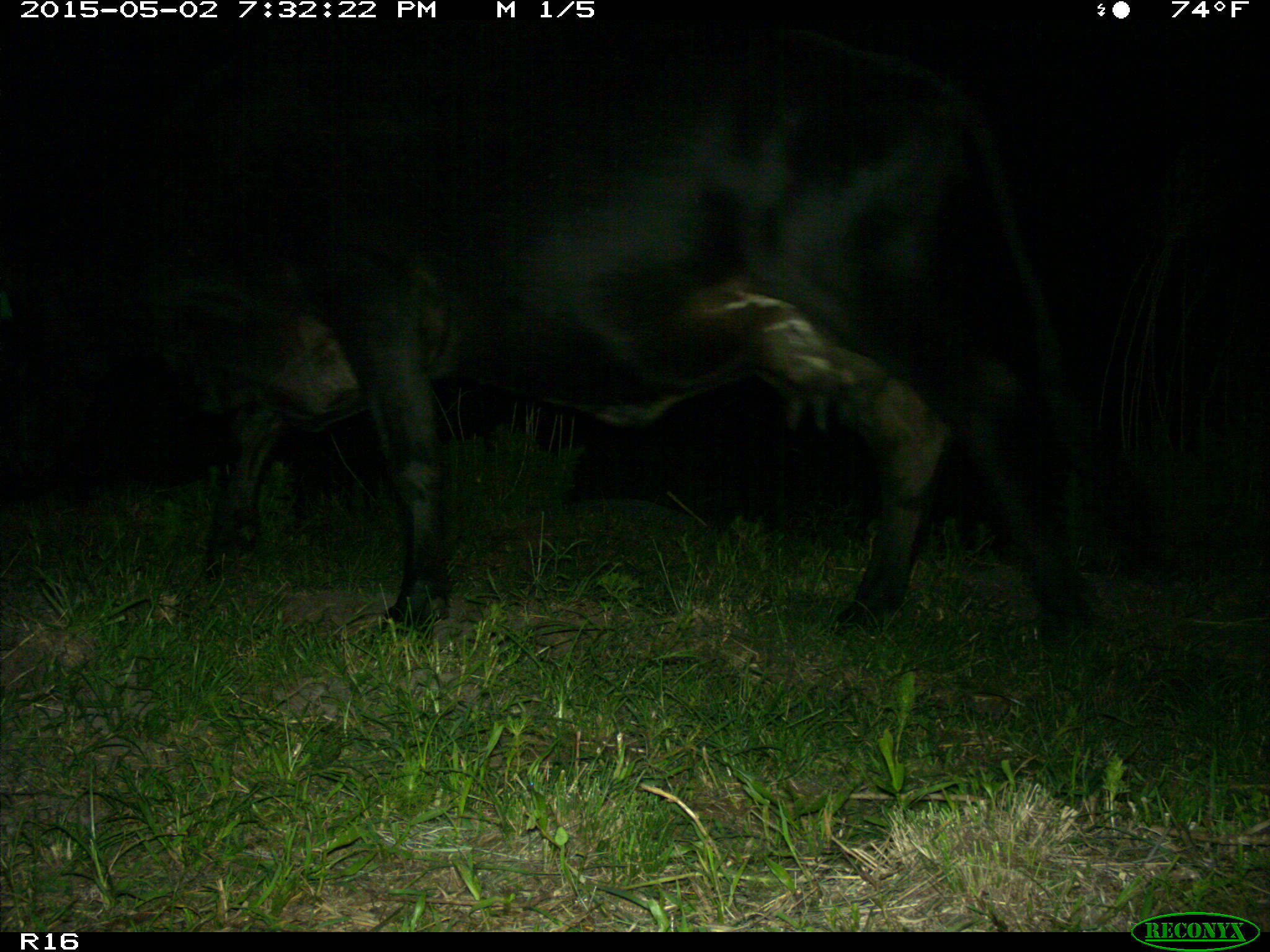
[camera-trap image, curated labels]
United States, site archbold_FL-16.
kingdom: Animalia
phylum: Chordata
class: Mammalia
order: Artiodactyla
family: Bovidae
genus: Bos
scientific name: Bos taurus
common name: domestic cow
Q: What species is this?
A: Bos taurus (domestic cow).